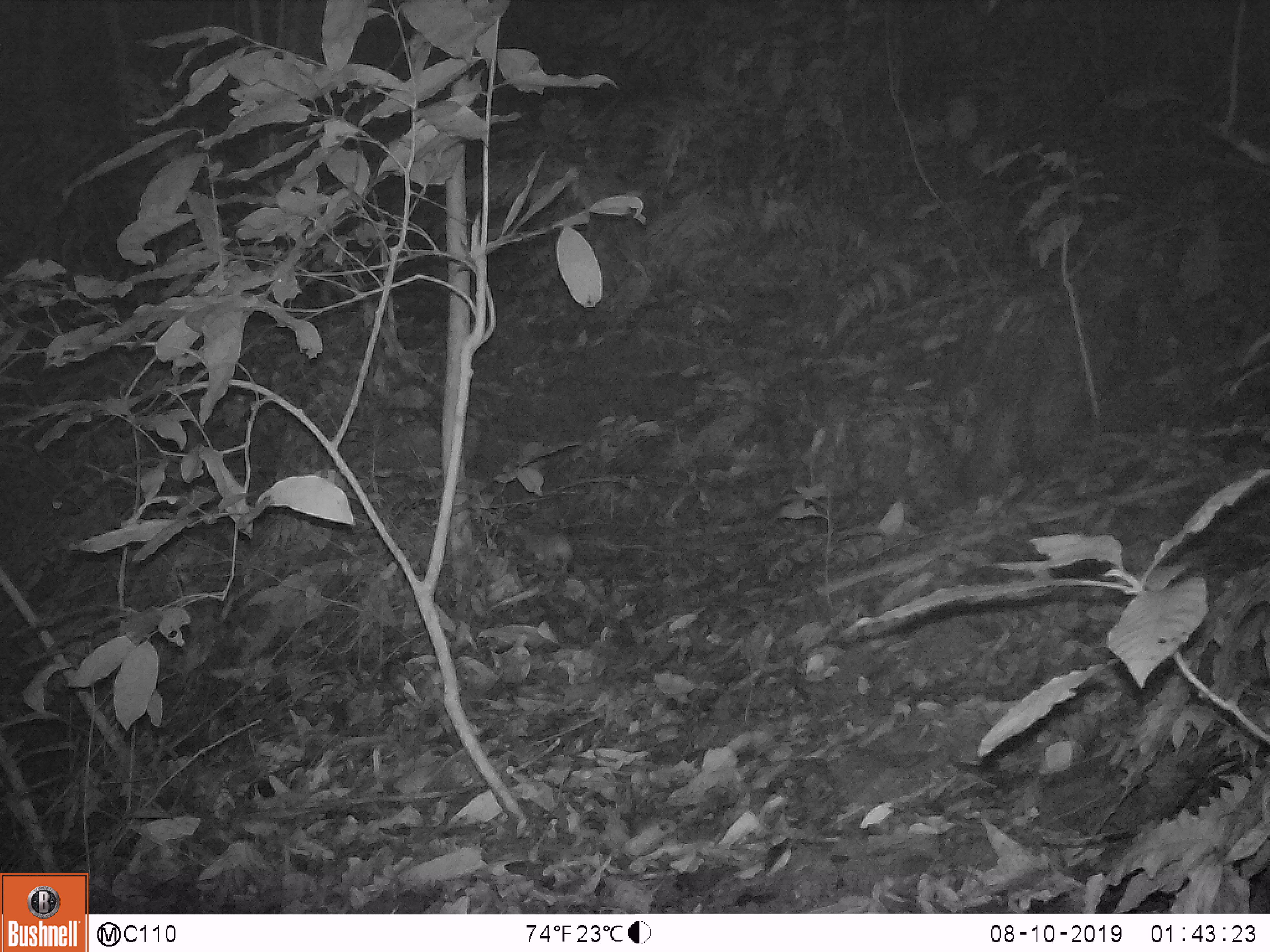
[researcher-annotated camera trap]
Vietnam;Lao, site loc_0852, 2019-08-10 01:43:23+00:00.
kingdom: Animalia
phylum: Chordata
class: Mammalia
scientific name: Mammalia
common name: mammal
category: unidentified small mammal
Unidentified small mammal (mammal) (Mammalia). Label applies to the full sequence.